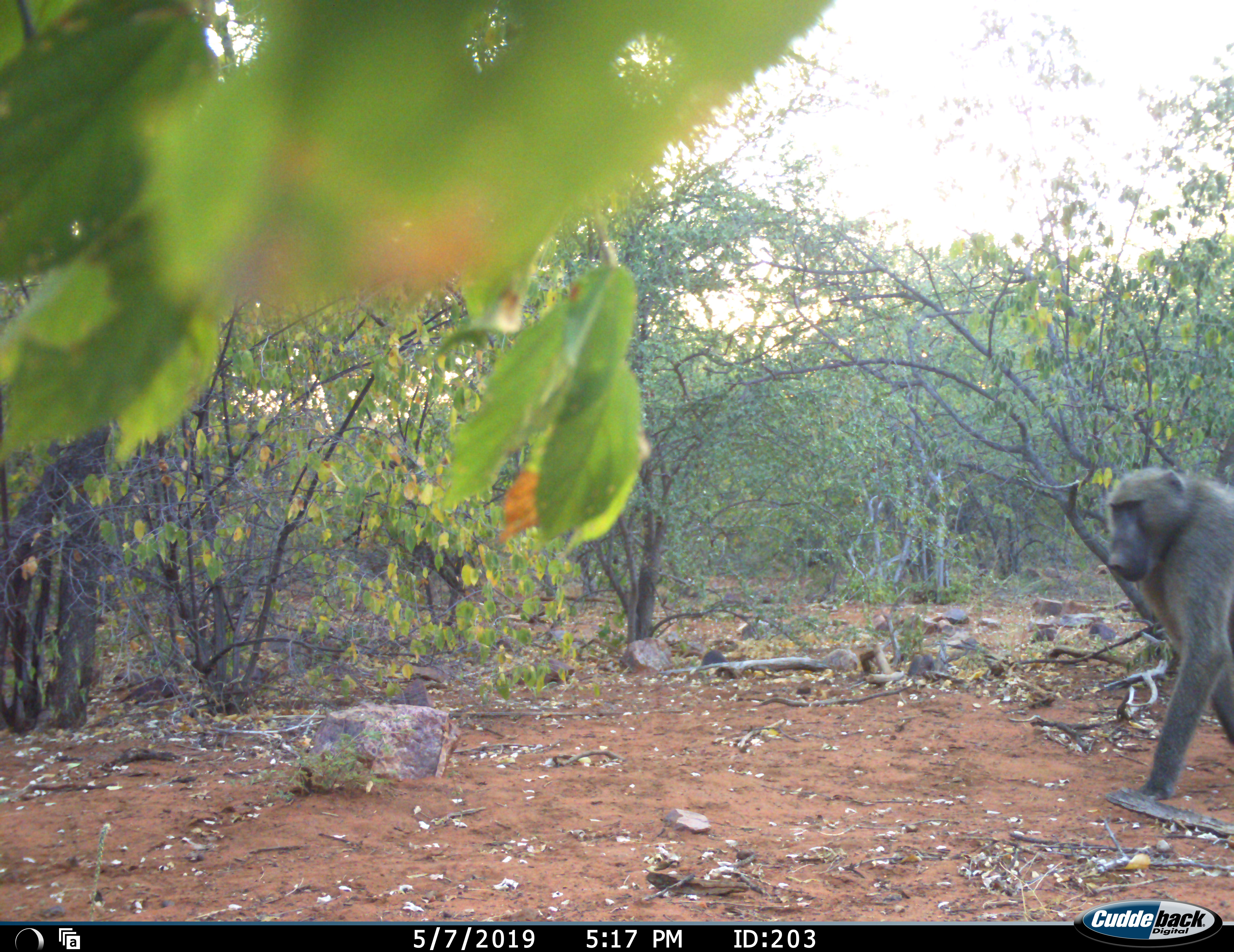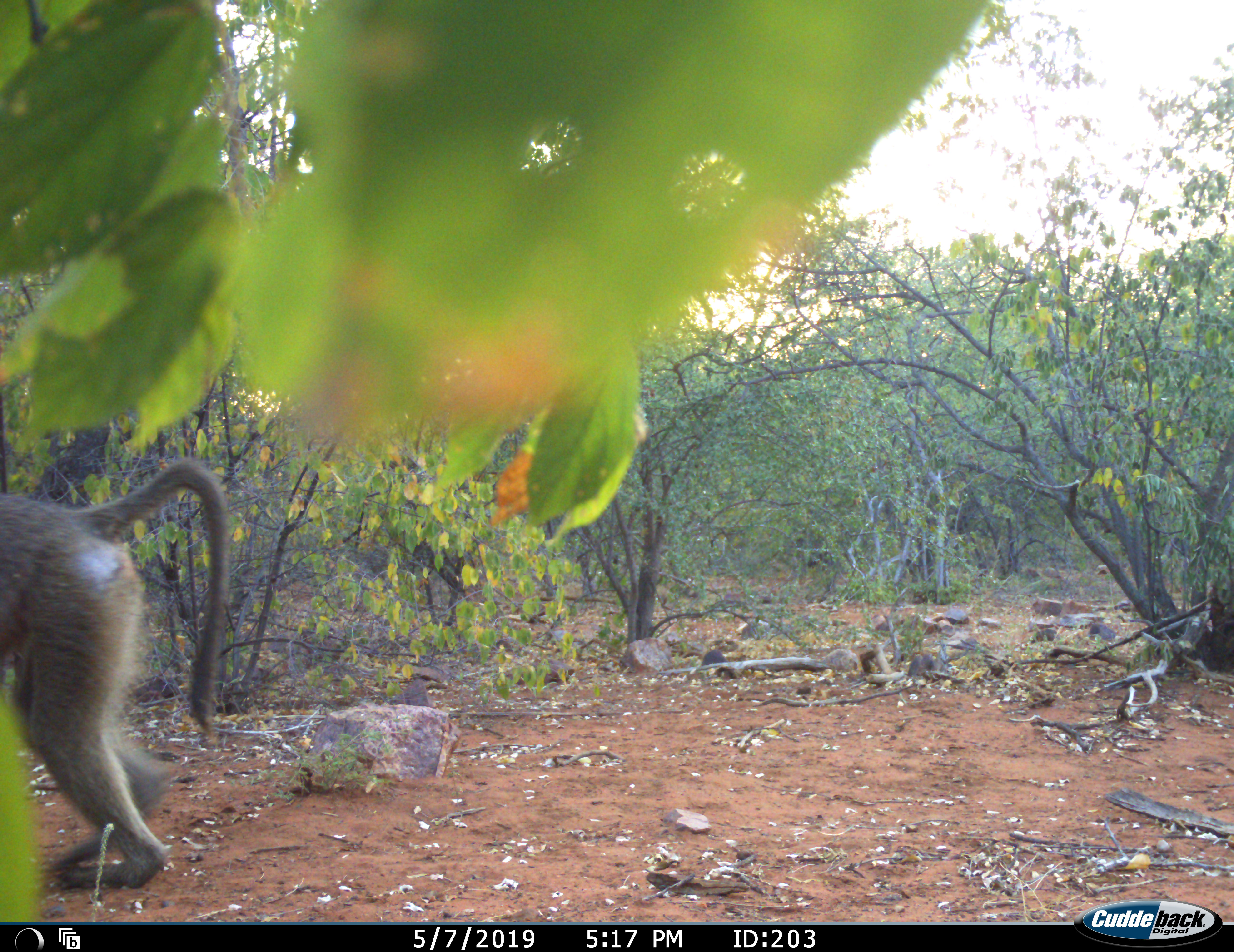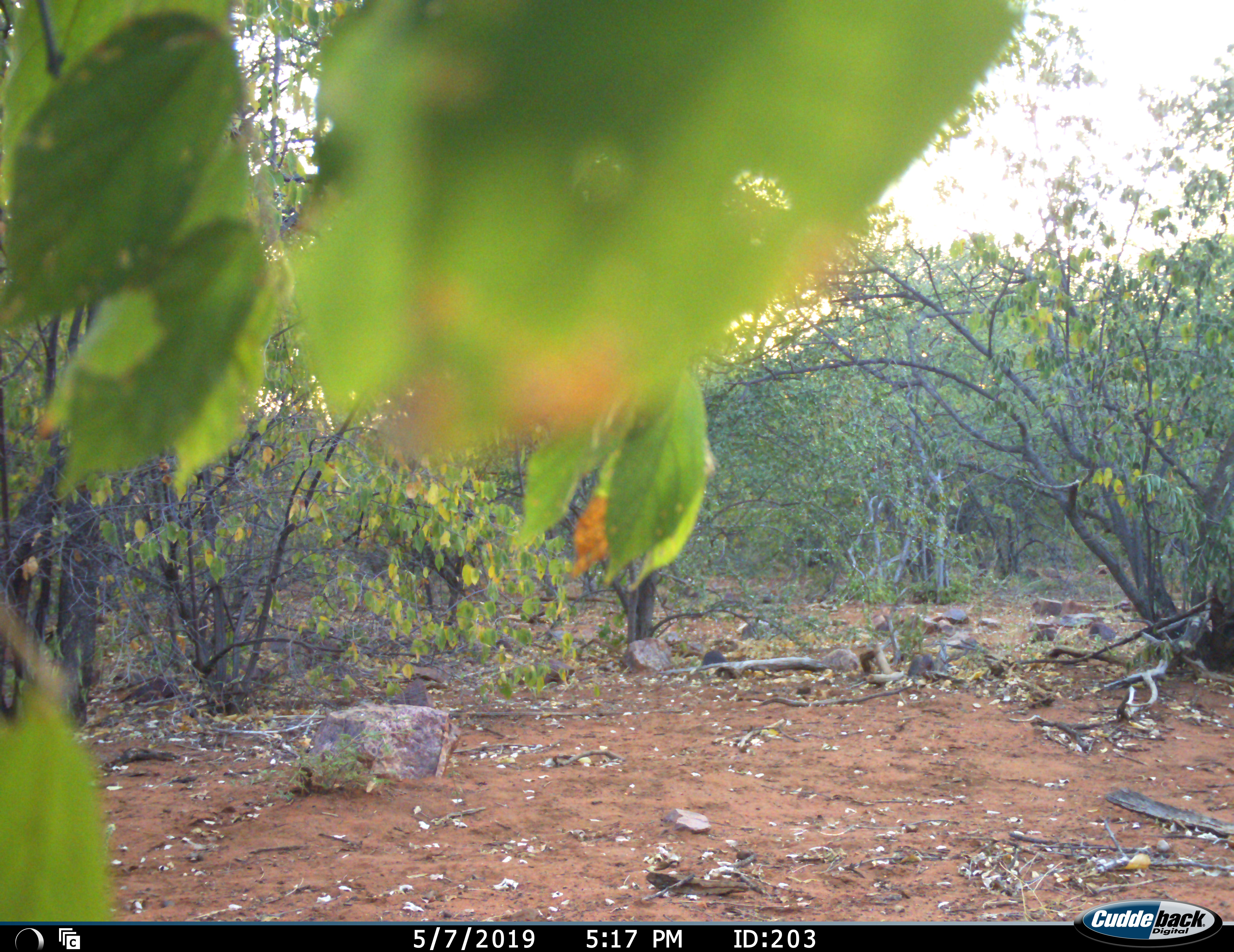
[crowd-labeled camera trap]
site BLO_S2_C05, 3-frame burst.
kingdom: Animalia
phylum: Chordata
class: Mammalia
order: Primates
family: Cercopithecidae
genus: Papio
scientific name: Papio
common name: baboon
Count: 1.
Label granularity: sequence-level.